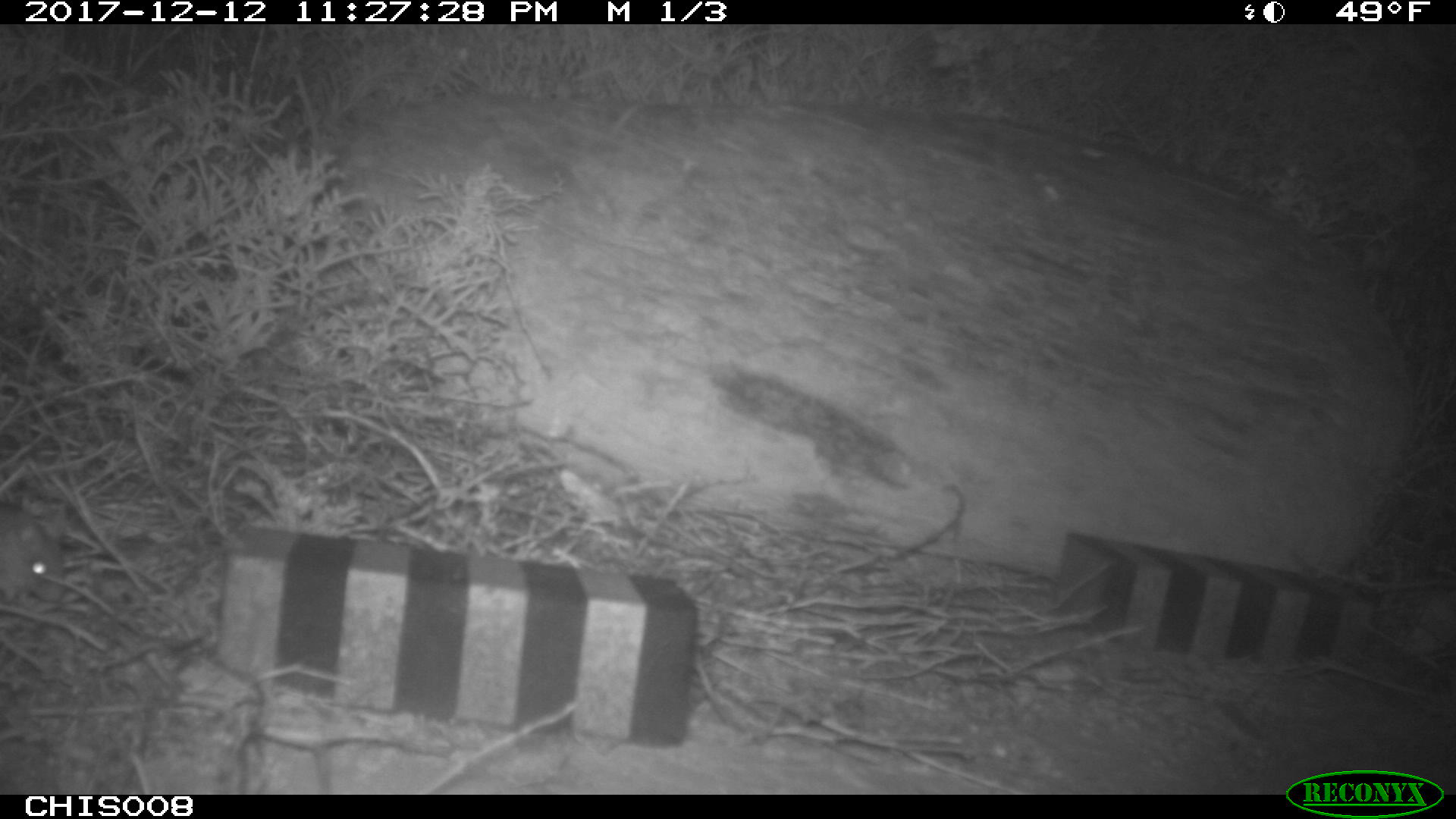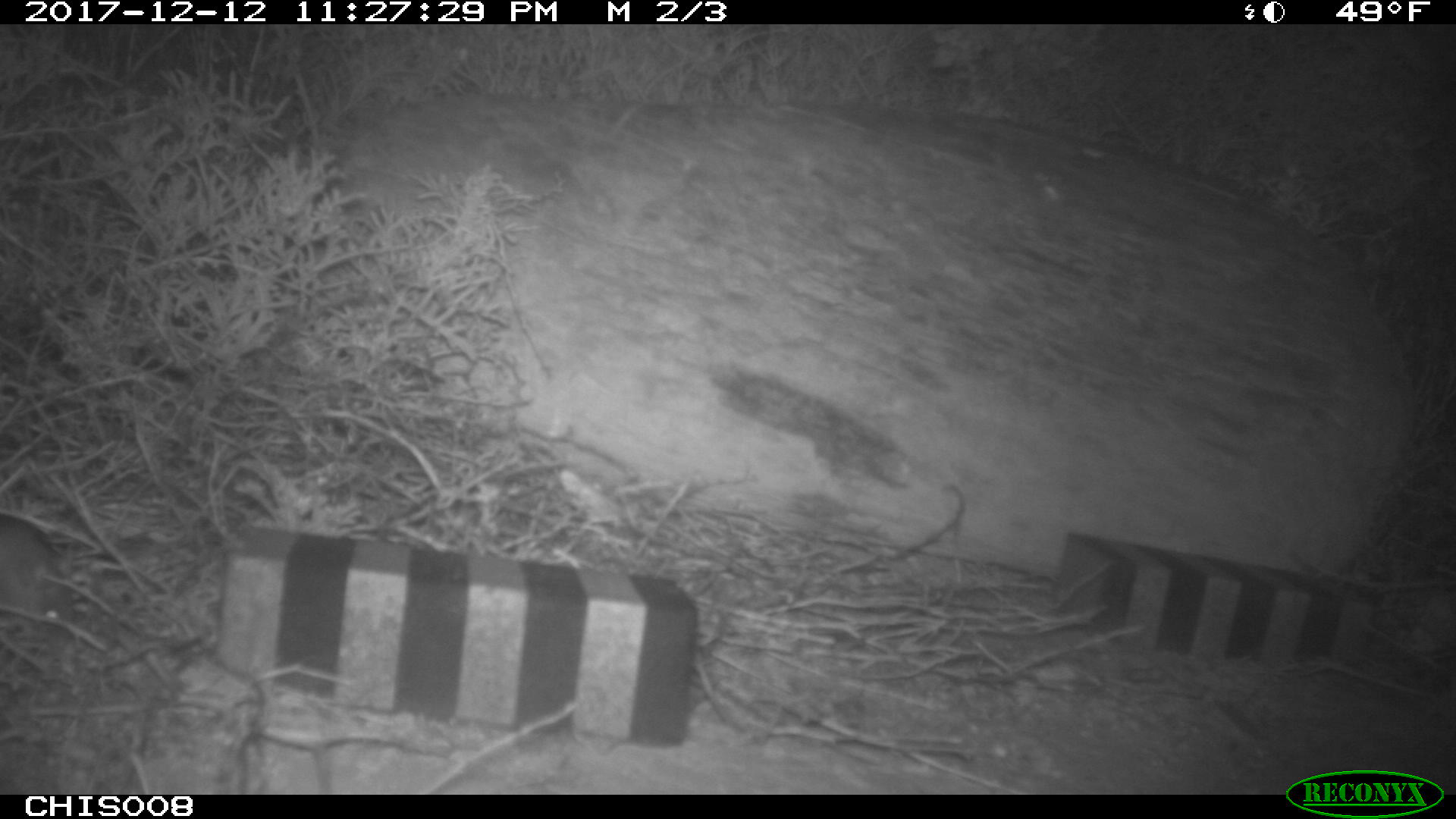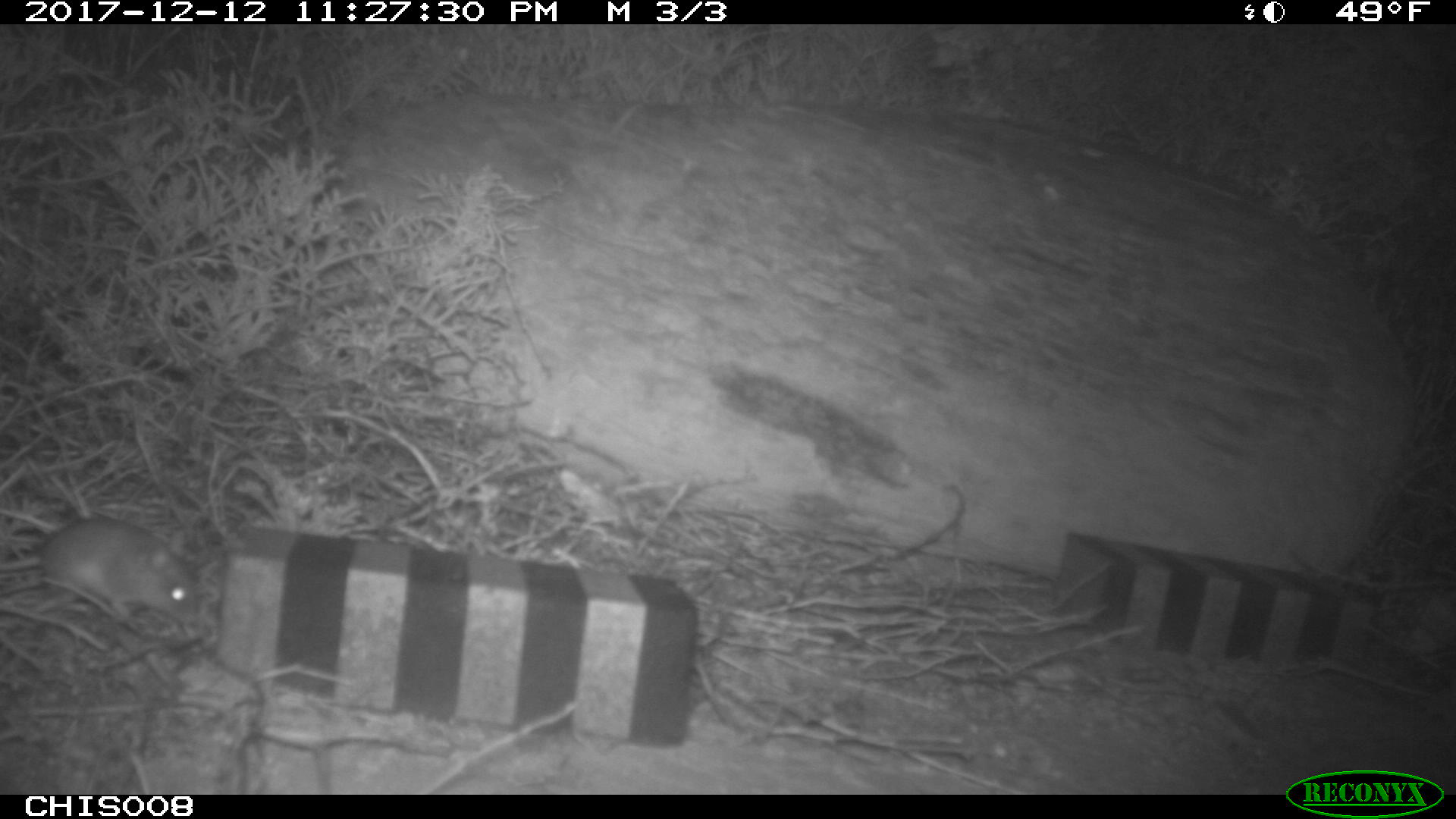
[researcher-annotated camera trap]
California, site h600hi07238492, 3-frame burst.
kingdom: Animalia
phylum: Chordata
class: Mammalia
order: Rodentia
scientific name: Rodentia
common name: rodent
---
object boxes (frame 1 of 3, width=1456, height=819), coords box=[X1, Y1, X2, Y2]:
rodent: box=[0, 509, 66, 602]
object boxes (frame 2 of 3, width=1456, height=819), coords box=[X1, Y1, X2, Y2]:
rodent: box=[0, 511, 77, 628]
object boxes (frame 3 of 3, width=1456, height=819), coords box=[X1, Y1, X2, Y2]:
rodent: box=[39, 516, 196, 629]